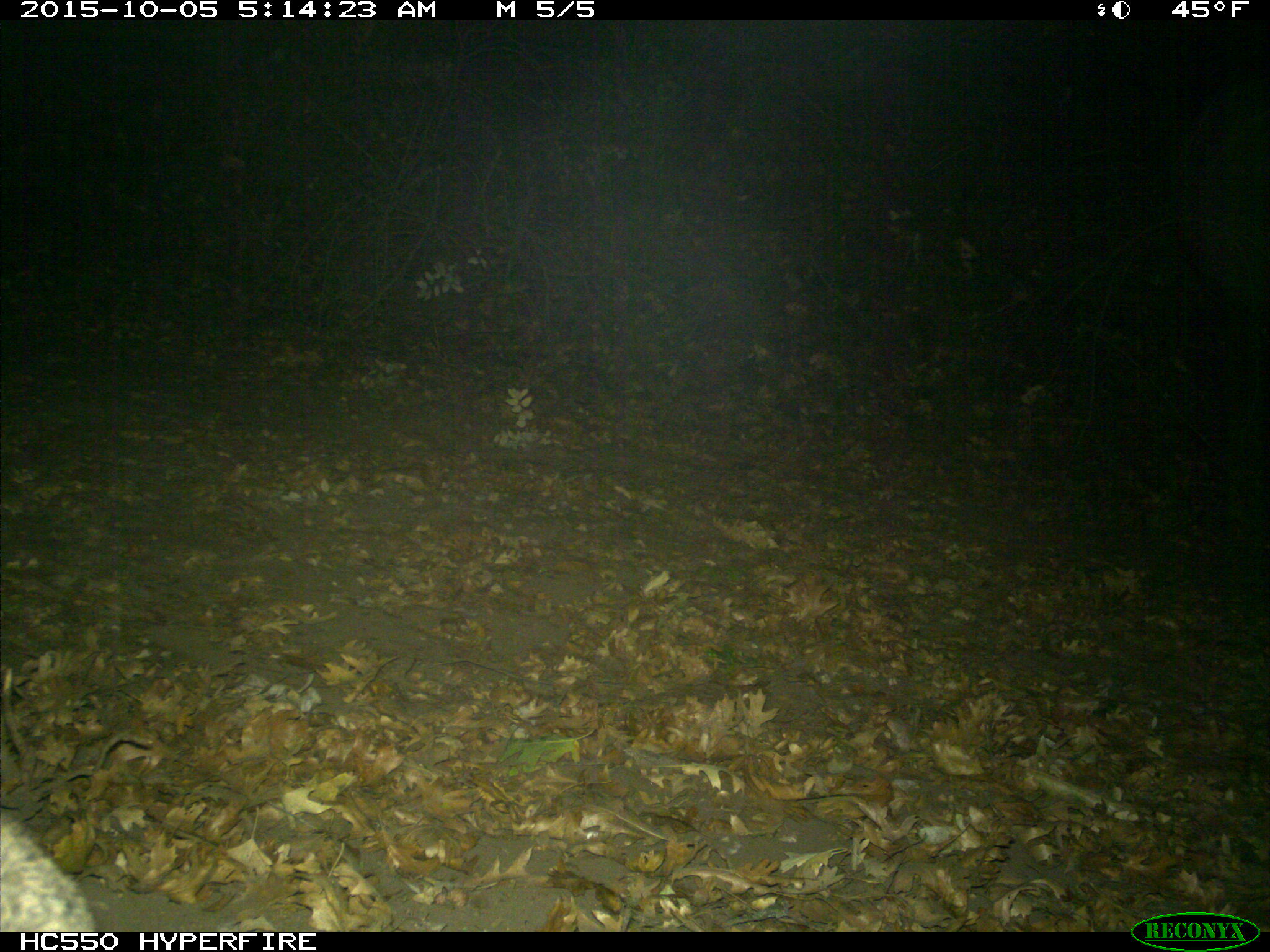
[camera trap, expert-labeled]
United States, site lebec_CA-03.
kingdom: Animalia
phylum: Chordata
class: Mammalia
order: Carnivora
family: Felidae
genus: Lynx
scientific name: Lynx rufus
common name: bobcat